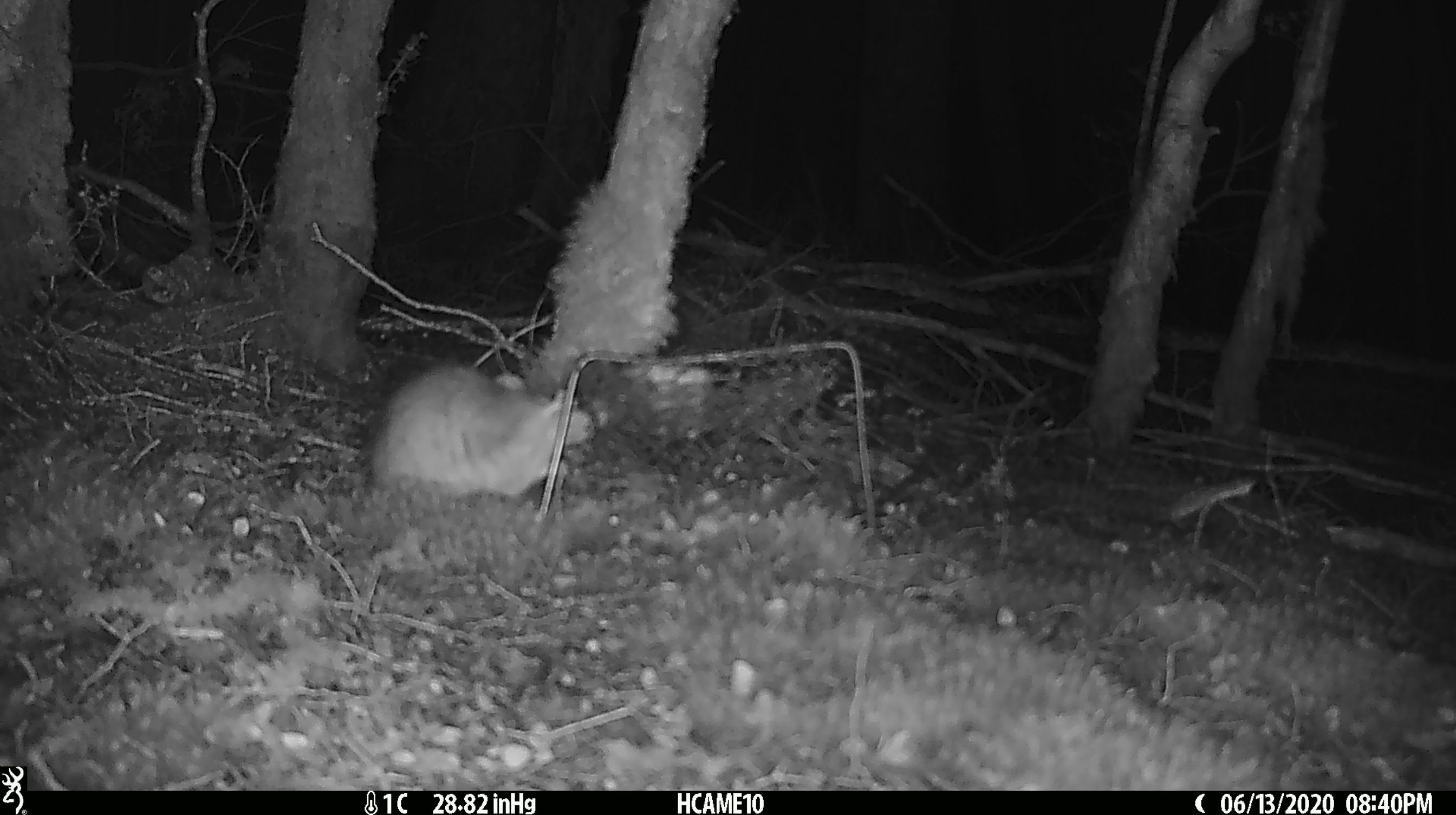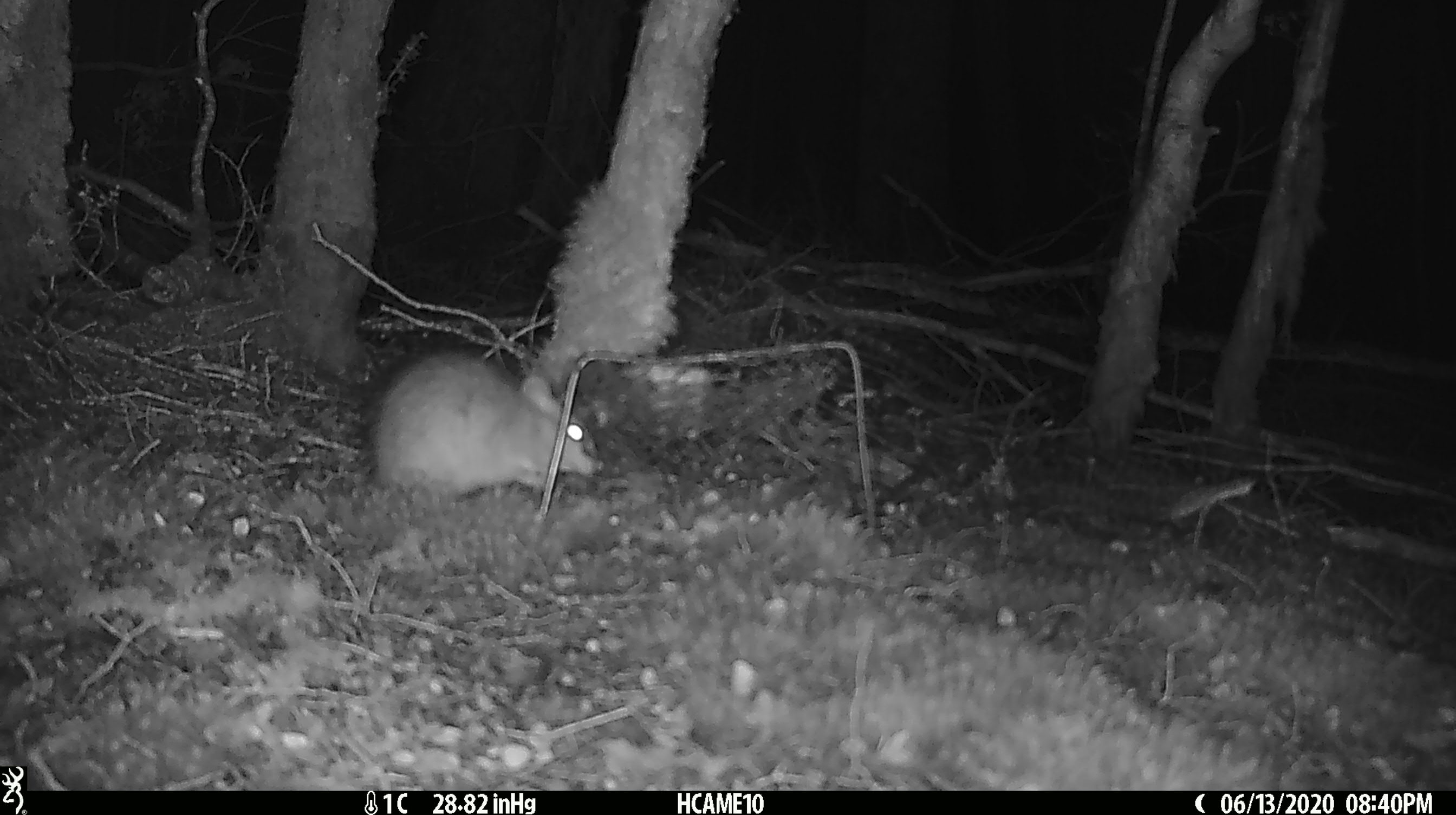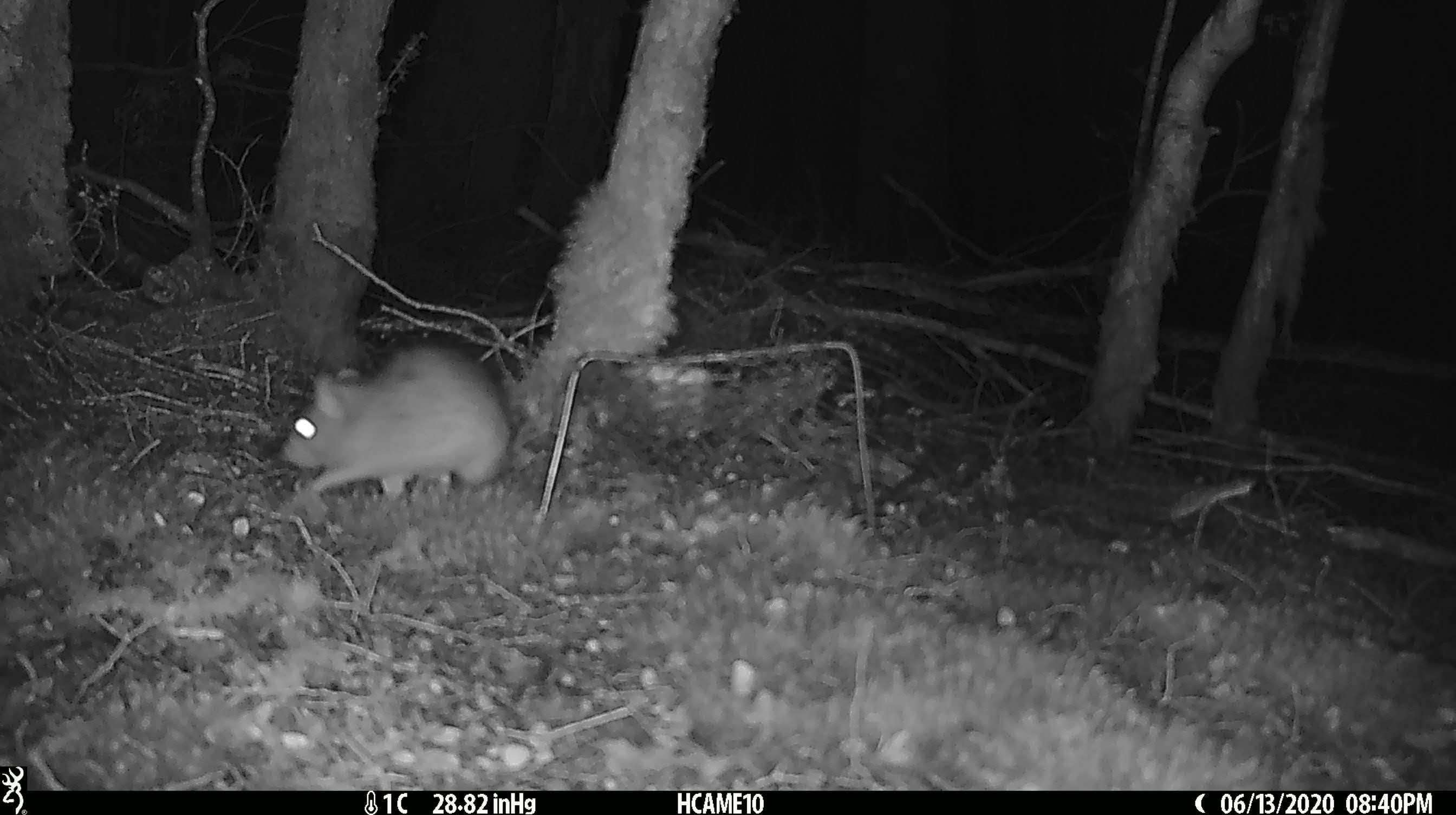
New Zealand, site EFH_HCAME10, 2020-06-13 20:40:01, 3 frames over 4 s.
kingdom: Animalia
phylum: Chordata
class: Mammalia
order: Rodentia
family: Muridae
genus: Rattus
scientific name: Rattus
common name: rat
Rat (Rattus).